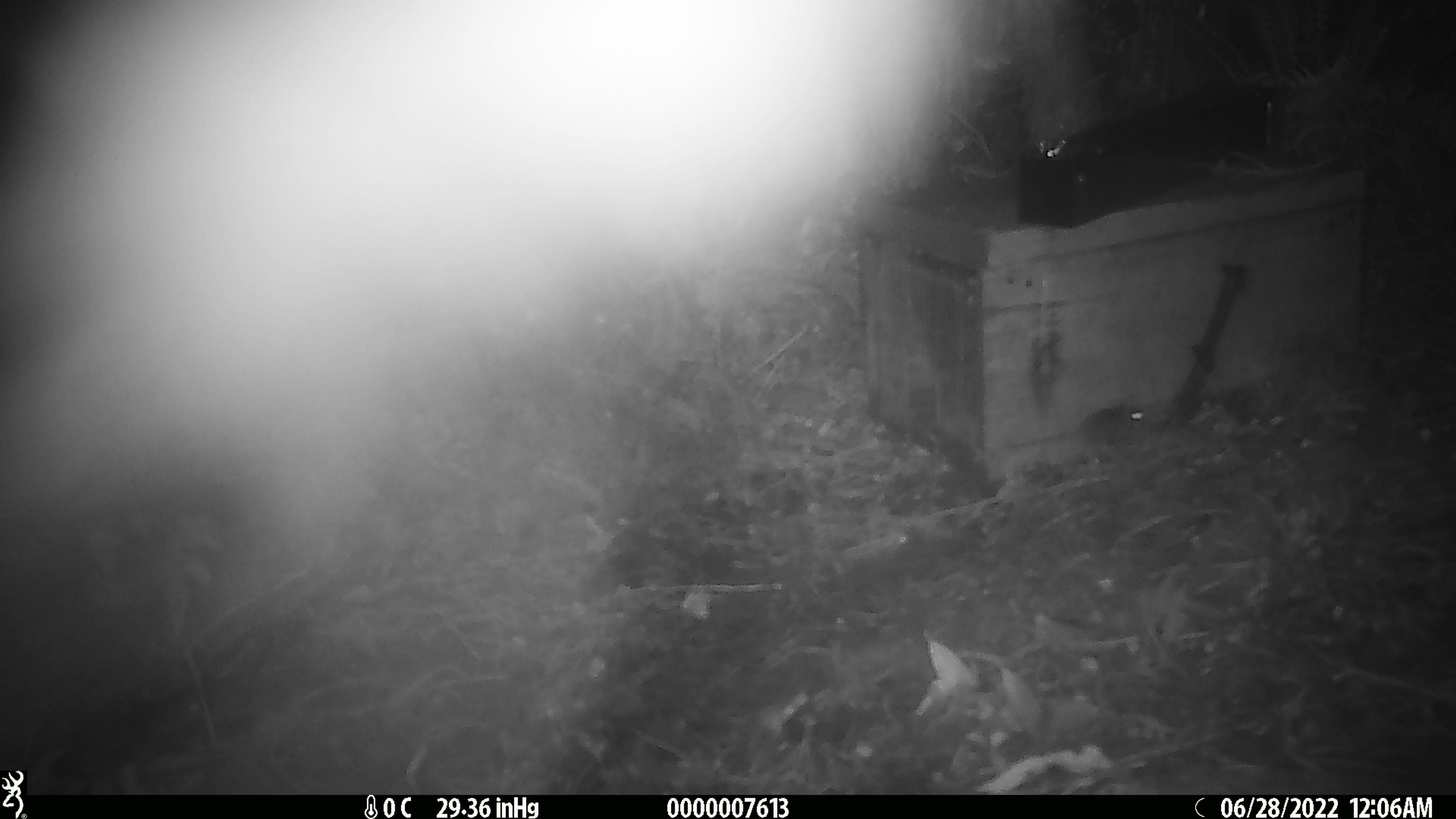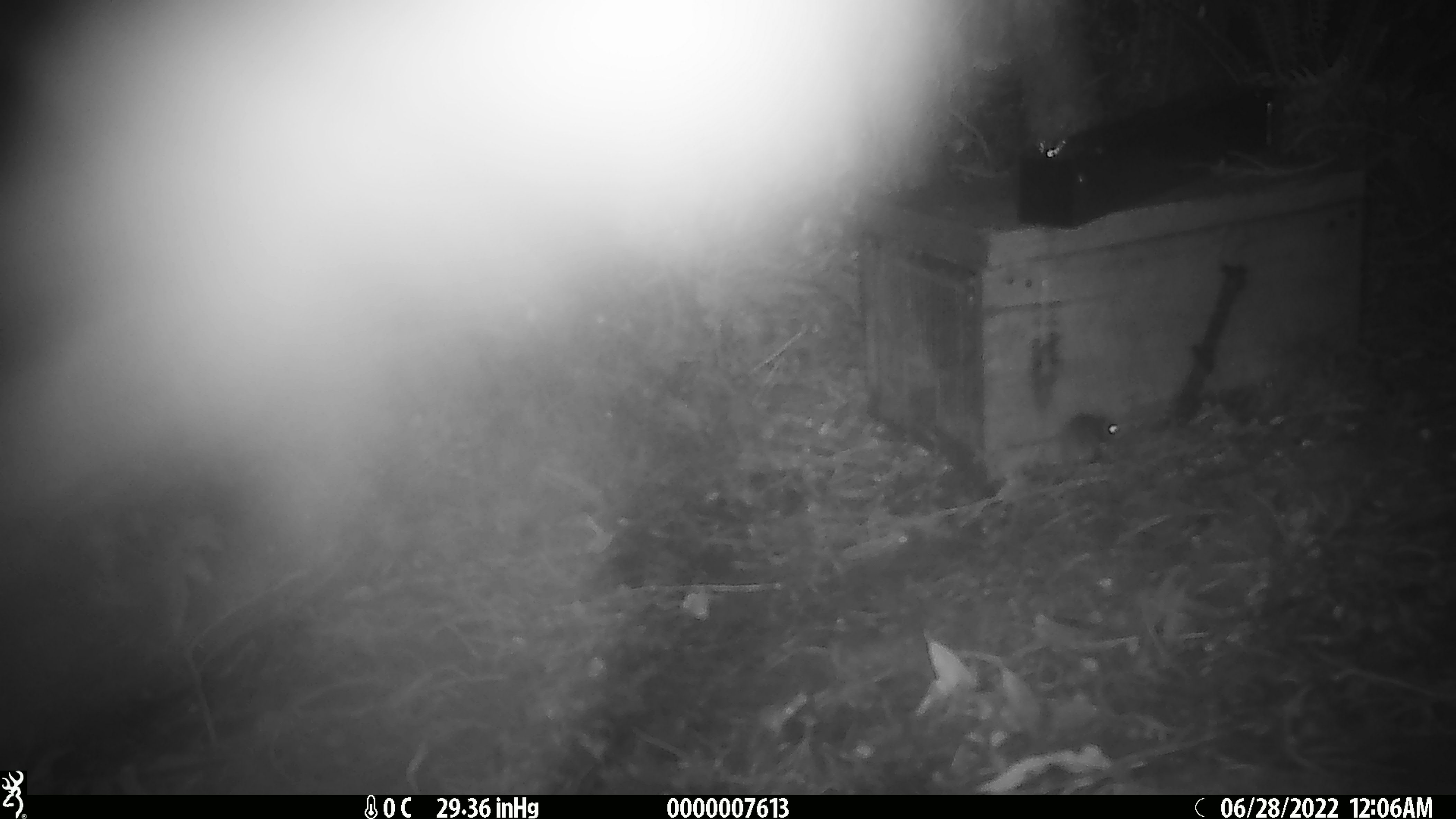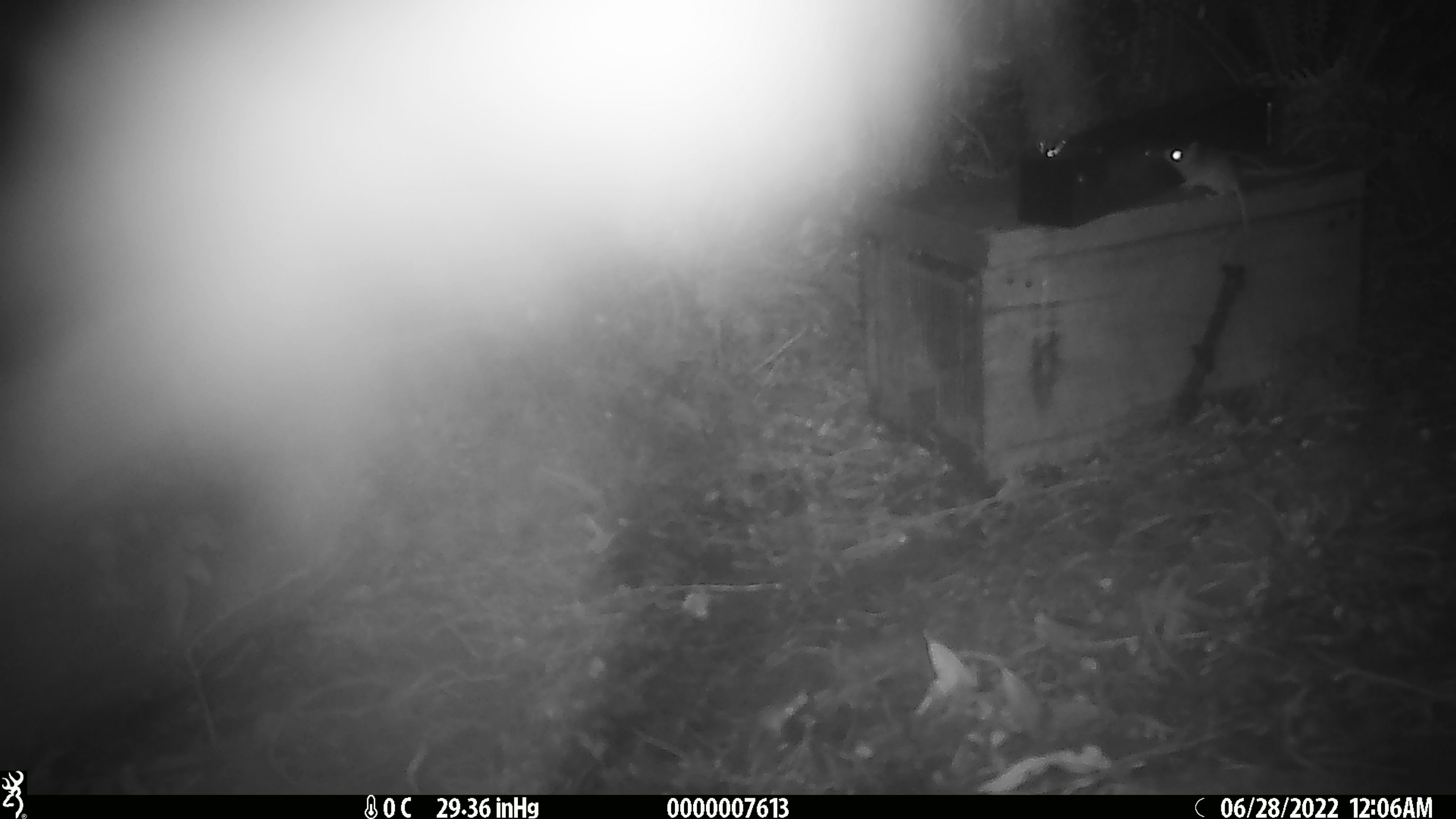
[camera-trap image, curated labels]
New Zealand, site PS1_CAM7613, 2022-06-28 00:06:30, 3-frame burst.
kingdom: Animalia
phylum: Chordata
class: Mammalia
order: Rodentia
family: Muridae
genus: Mus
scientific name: Mus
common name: mouse